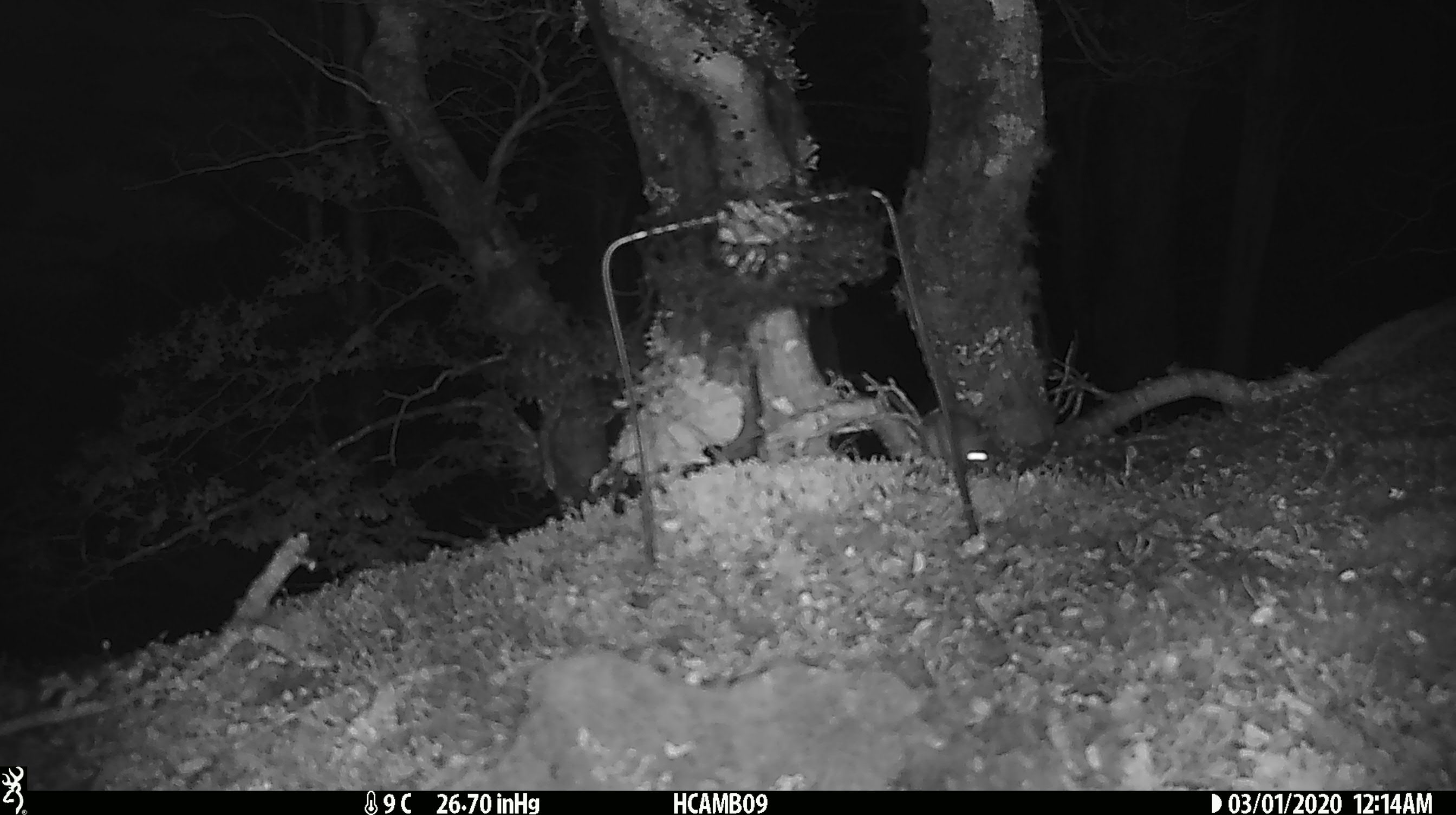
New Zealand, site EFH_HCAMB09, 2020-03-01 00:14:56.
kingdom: Animalia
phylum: Chordata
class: Mammalia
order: Rodentia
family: Muridae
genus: Mus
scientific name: Mus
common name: mouse